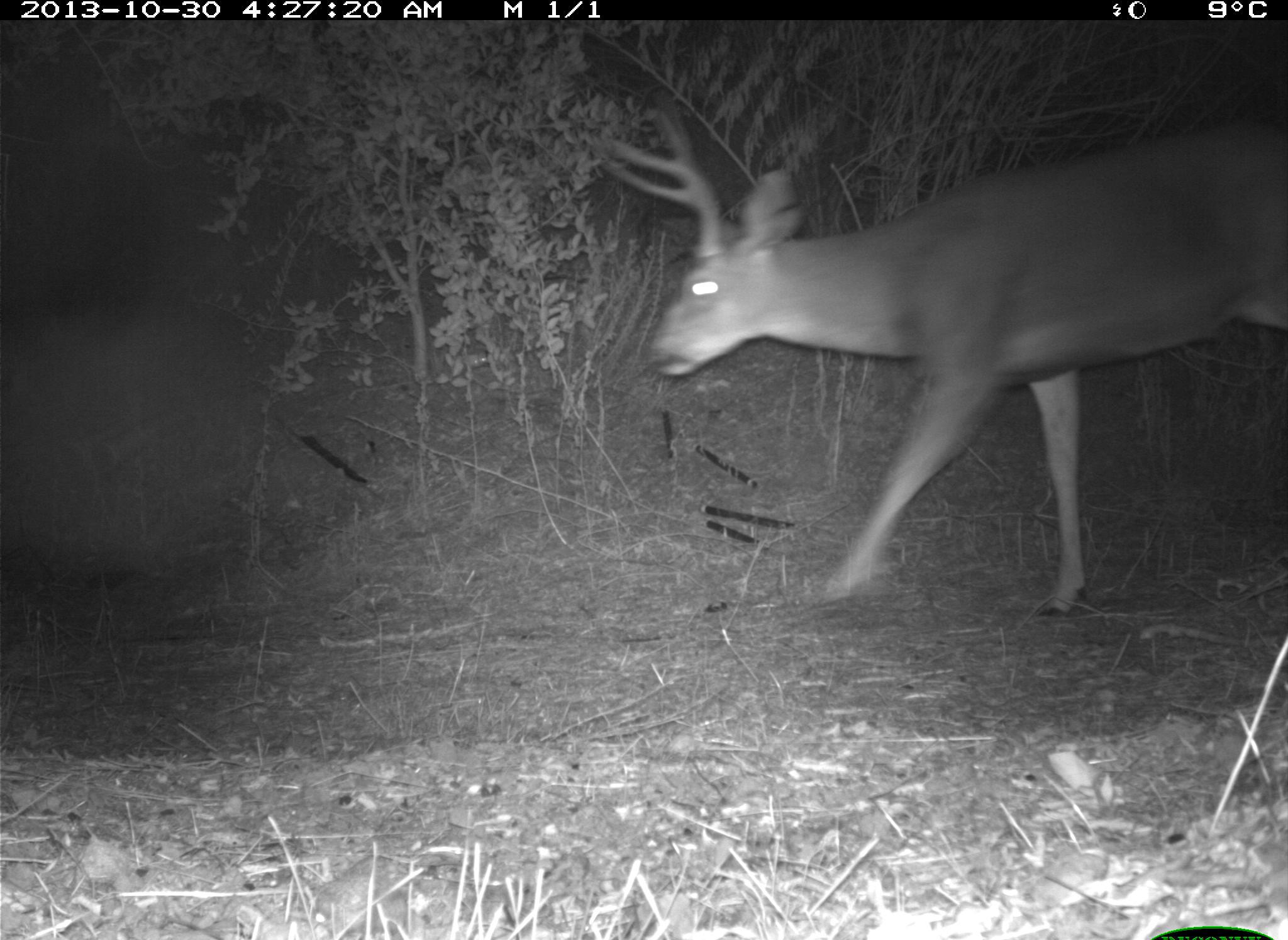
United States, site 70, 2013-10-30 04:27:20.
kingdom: Animalia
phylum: Chordata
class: Mammalia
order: Artiodactyla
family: Cervidae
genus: Odocoileus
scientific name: Odocoileus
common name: deer